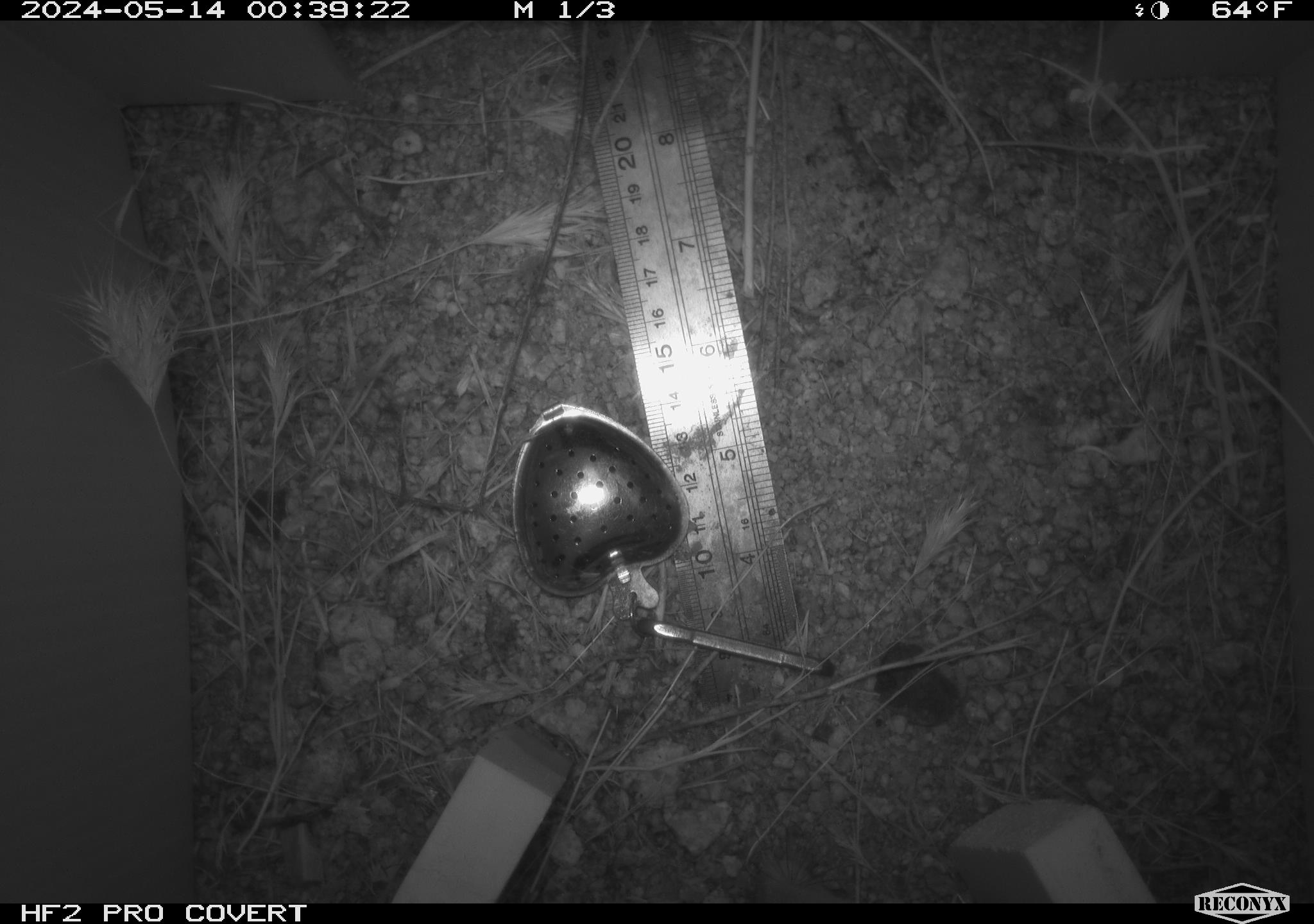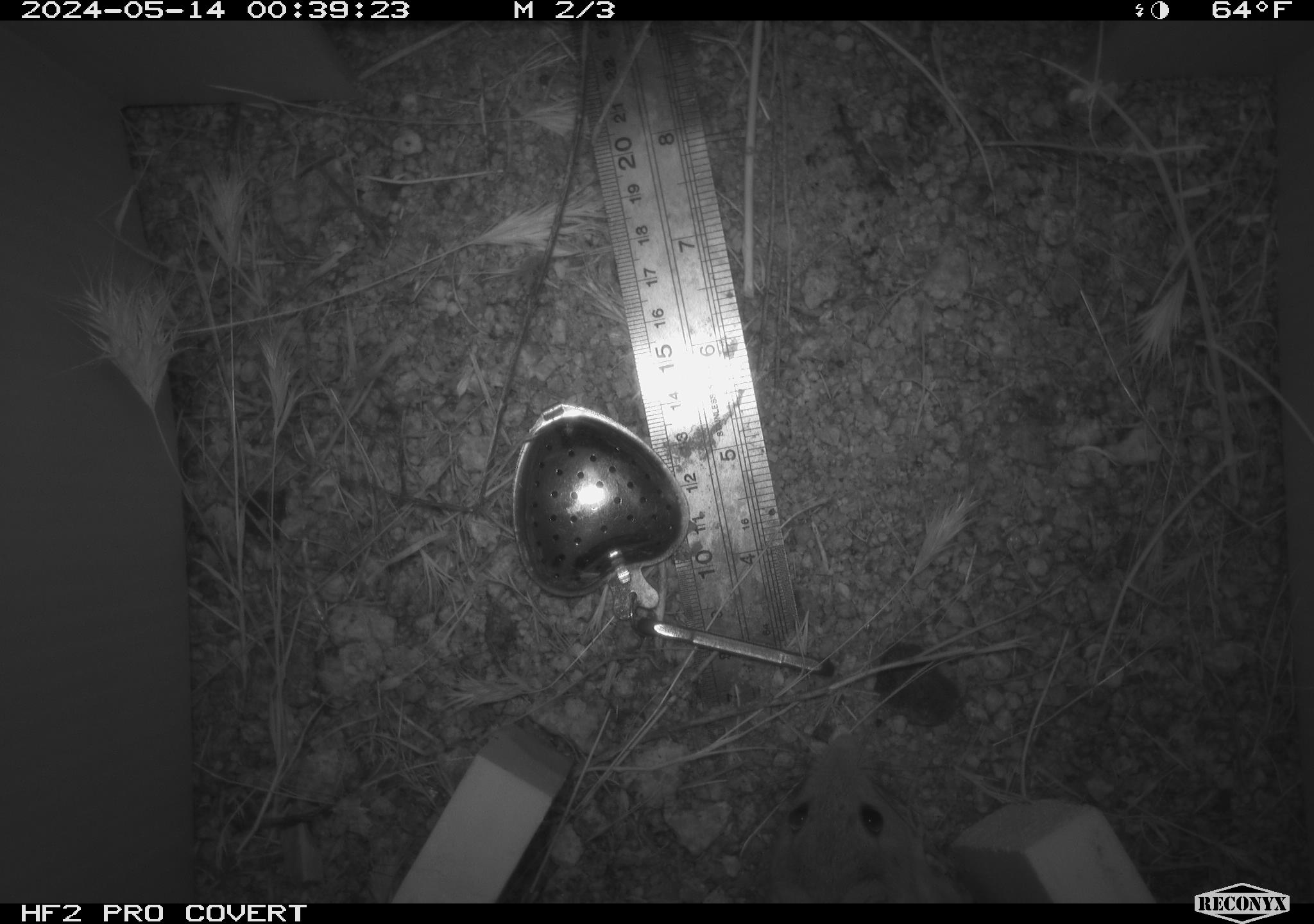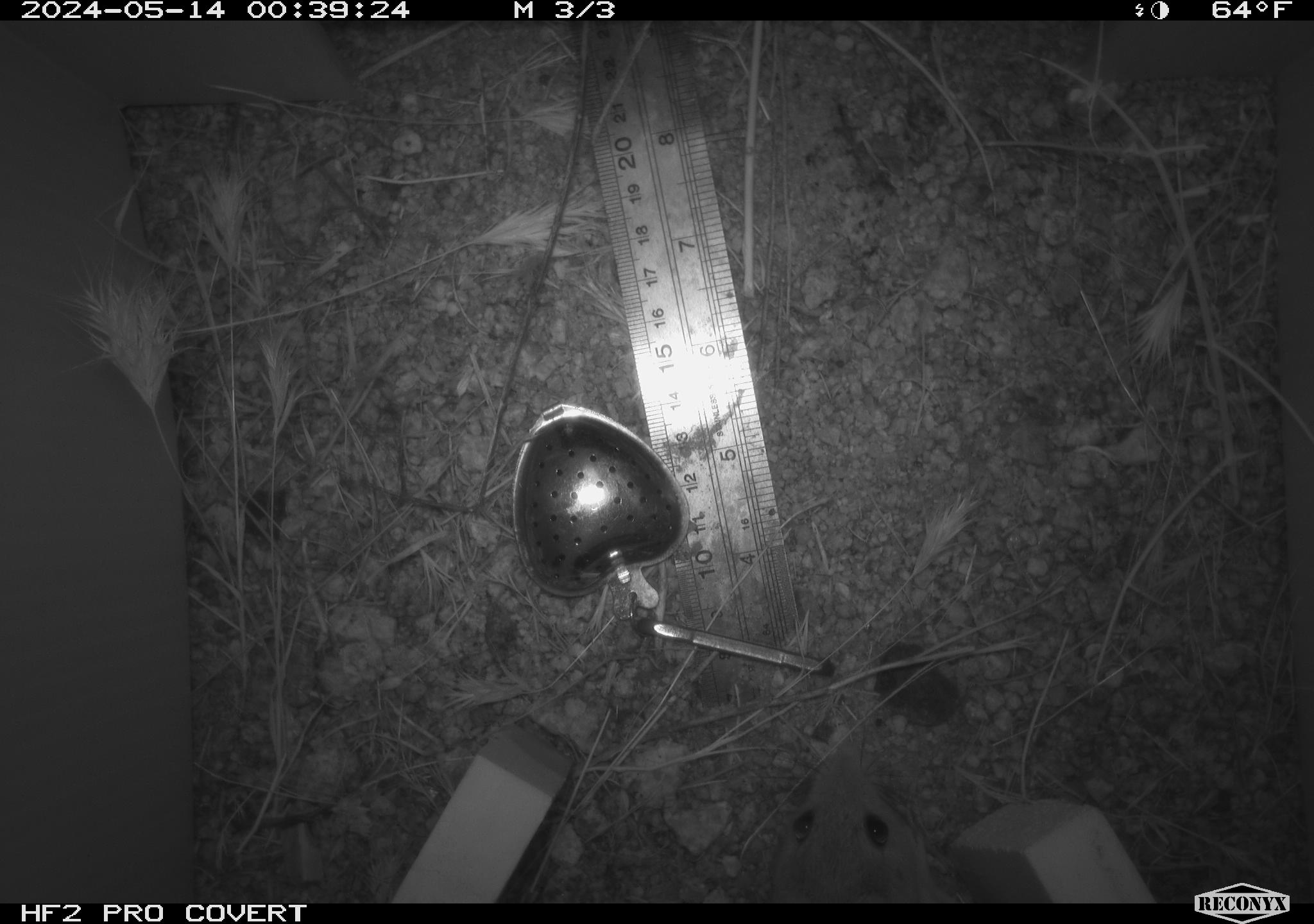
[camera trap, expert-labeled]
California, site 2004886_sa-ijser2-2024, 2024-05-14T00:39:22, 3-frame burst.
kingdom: Animalia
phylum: Chordata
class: Mammalia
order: Rodentia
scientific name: Rodentia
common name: woodrat or rat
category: woodrat or rat species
Woodrat or rat species (woodrat or rat) (Rodentia).